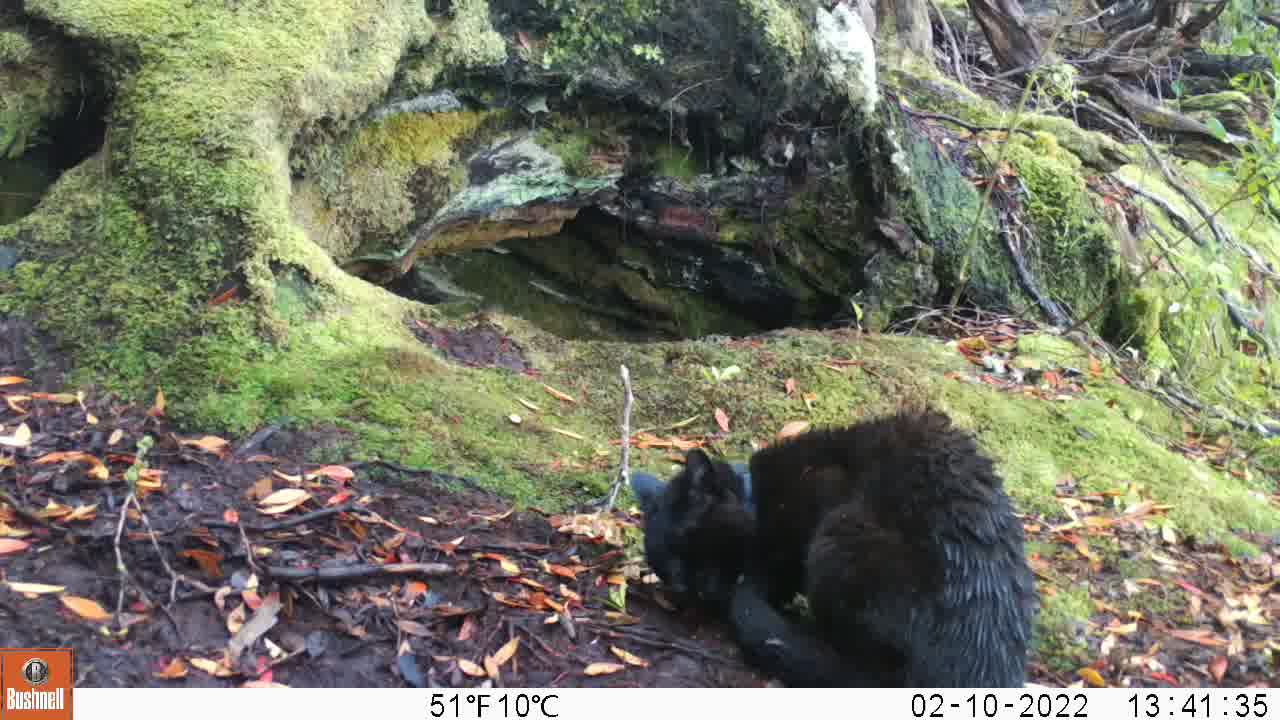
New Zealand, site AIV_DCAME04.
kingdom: Animalia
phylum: Chordata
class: Mammalia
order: Carnivora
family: Felidae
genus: Felis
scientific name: Felis catus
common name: domestic cat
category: cat